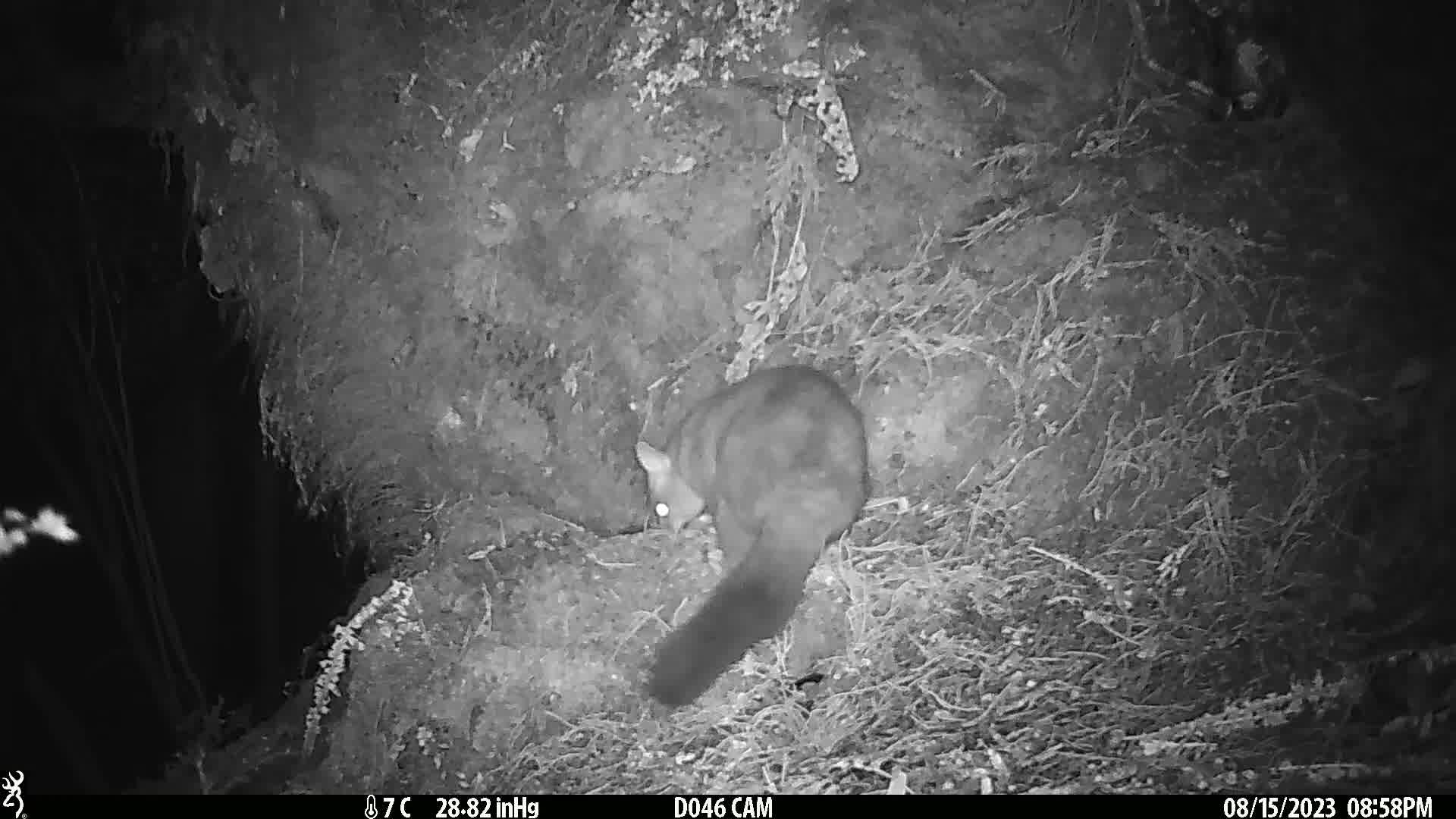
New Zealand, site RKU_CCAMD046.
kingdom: Animalia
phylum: Chordata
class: Mammalia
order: Diprotodontia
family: Phalangeridae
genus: Trichosurus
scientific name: Trichosurus vulpecula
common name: common brushtail possum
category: possum